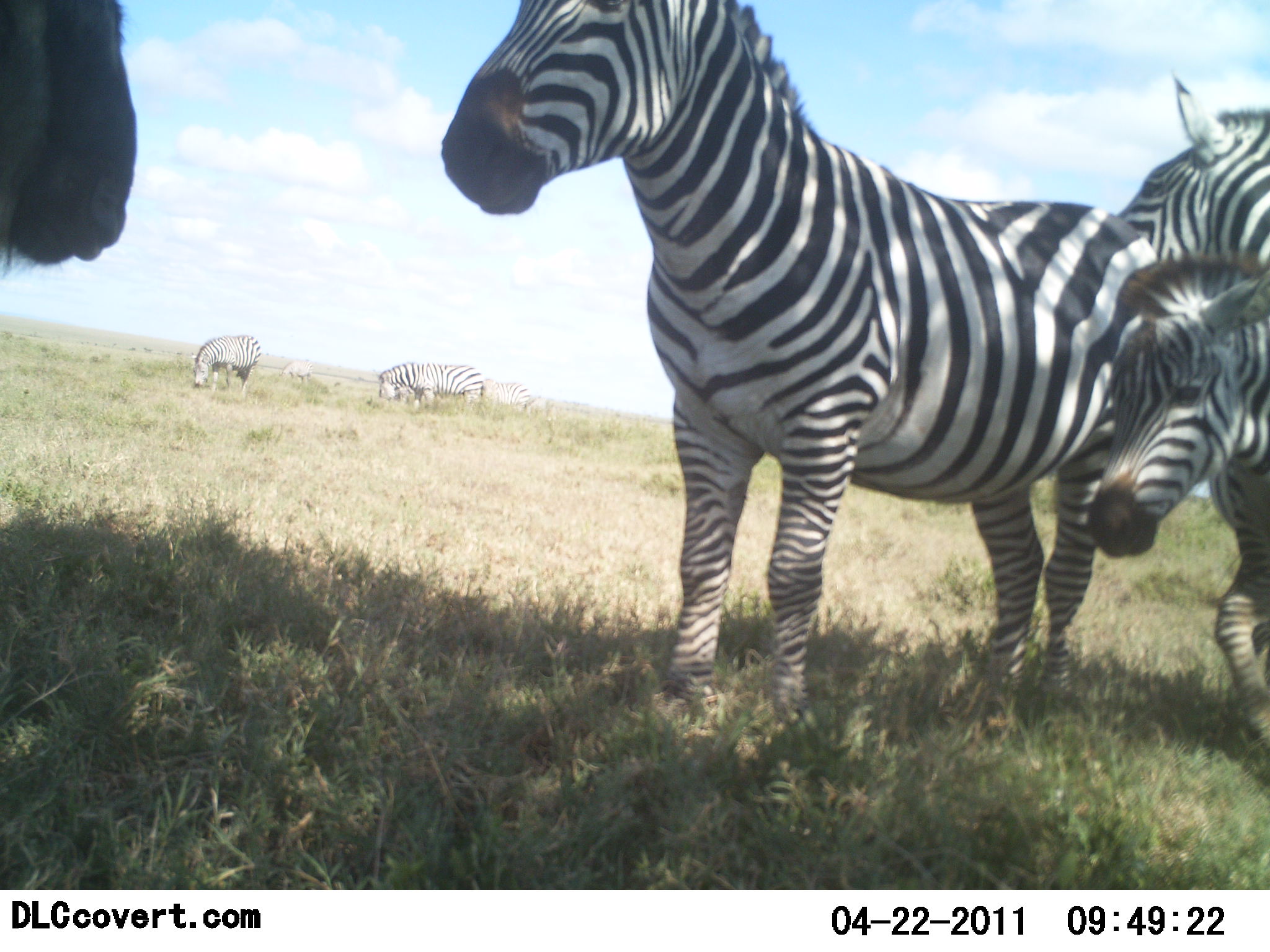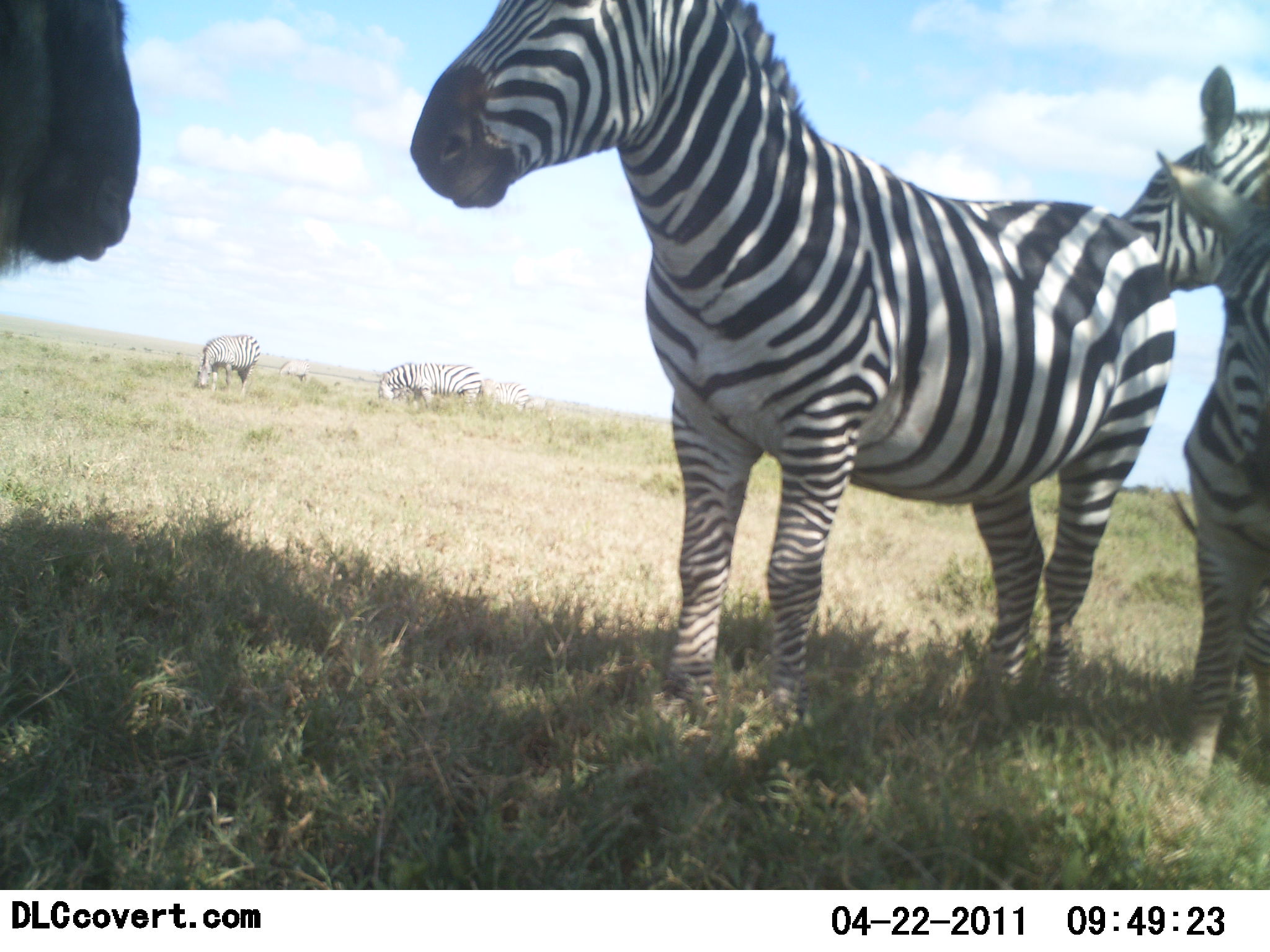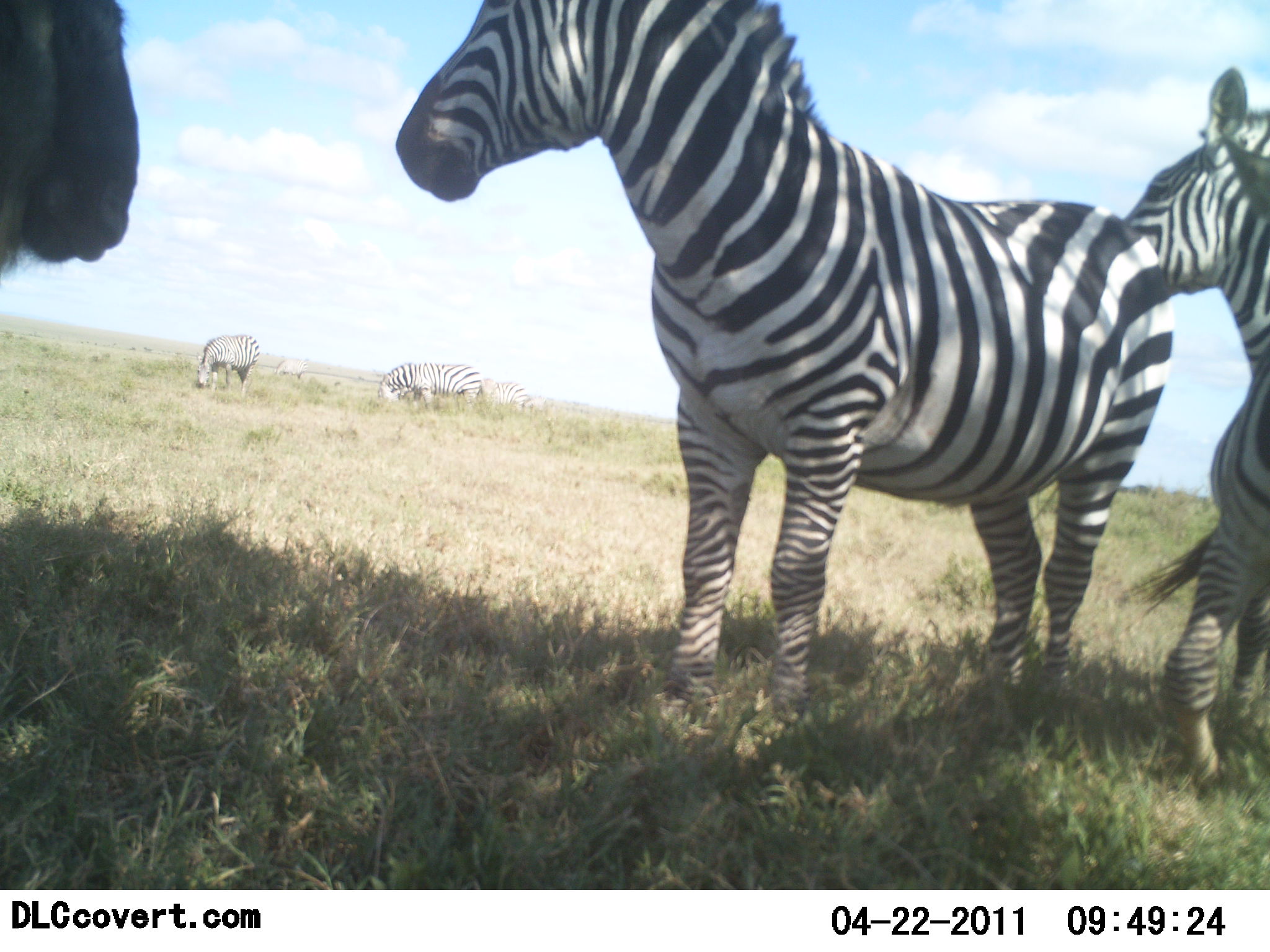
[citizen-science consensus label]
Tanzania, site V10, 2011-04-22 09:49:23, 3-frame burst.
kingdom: Animalia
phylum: Chordata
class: Mammalia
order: Artiodactyla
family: Bovidae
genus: Connochaetes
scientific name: Connochaetes taurinus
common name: blue wildebeest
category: wildebeest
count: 1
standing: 100%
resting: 0%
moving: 0%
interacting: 17%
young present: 0%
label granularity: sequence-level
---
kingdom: Animalia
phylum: Chordata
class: Mammalia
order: Perissodactyla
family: Equidae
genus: Equus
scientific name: Equus quagga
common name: plains zebra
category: zebra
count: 6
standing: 100%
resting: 6%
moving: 0%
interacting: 12%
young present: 35%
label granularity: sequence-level